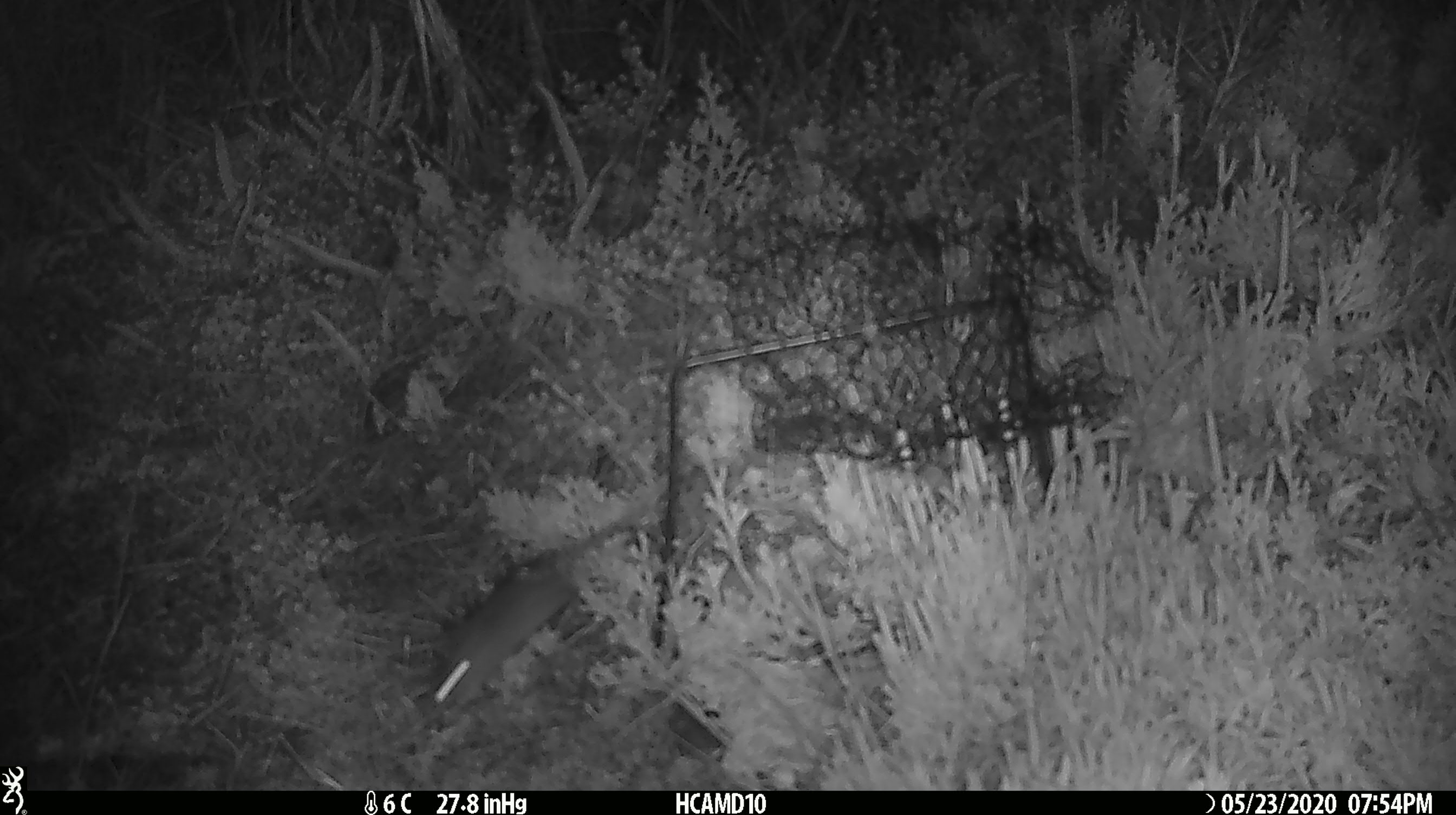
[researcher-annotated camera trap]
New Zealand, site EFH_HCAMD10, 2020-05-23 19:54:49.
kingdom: Animalia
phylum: Chordata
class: Mammalia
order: Rodentia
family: Muridae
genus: Mus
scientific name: Mus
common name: mouse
Mouse (Mus).